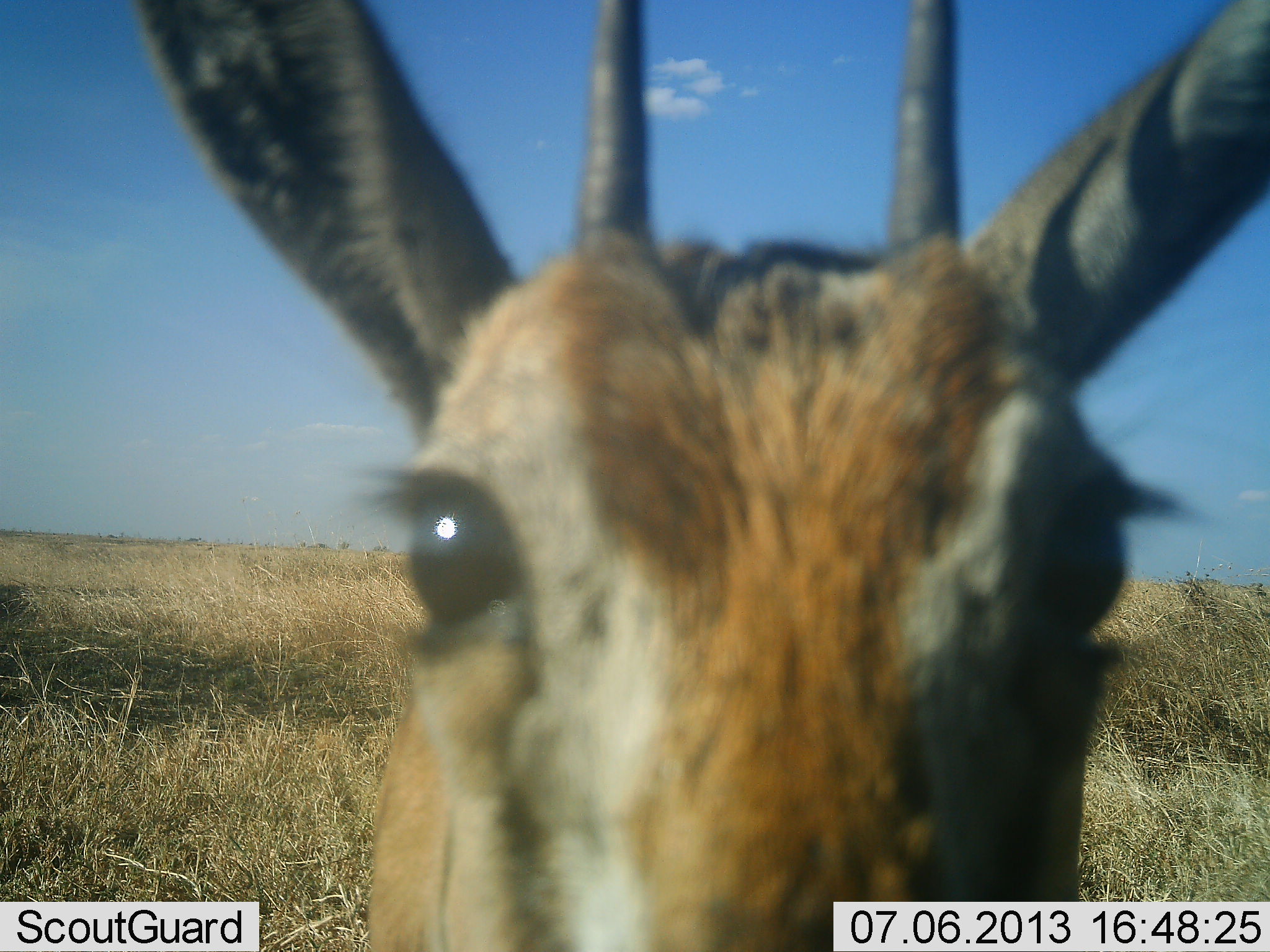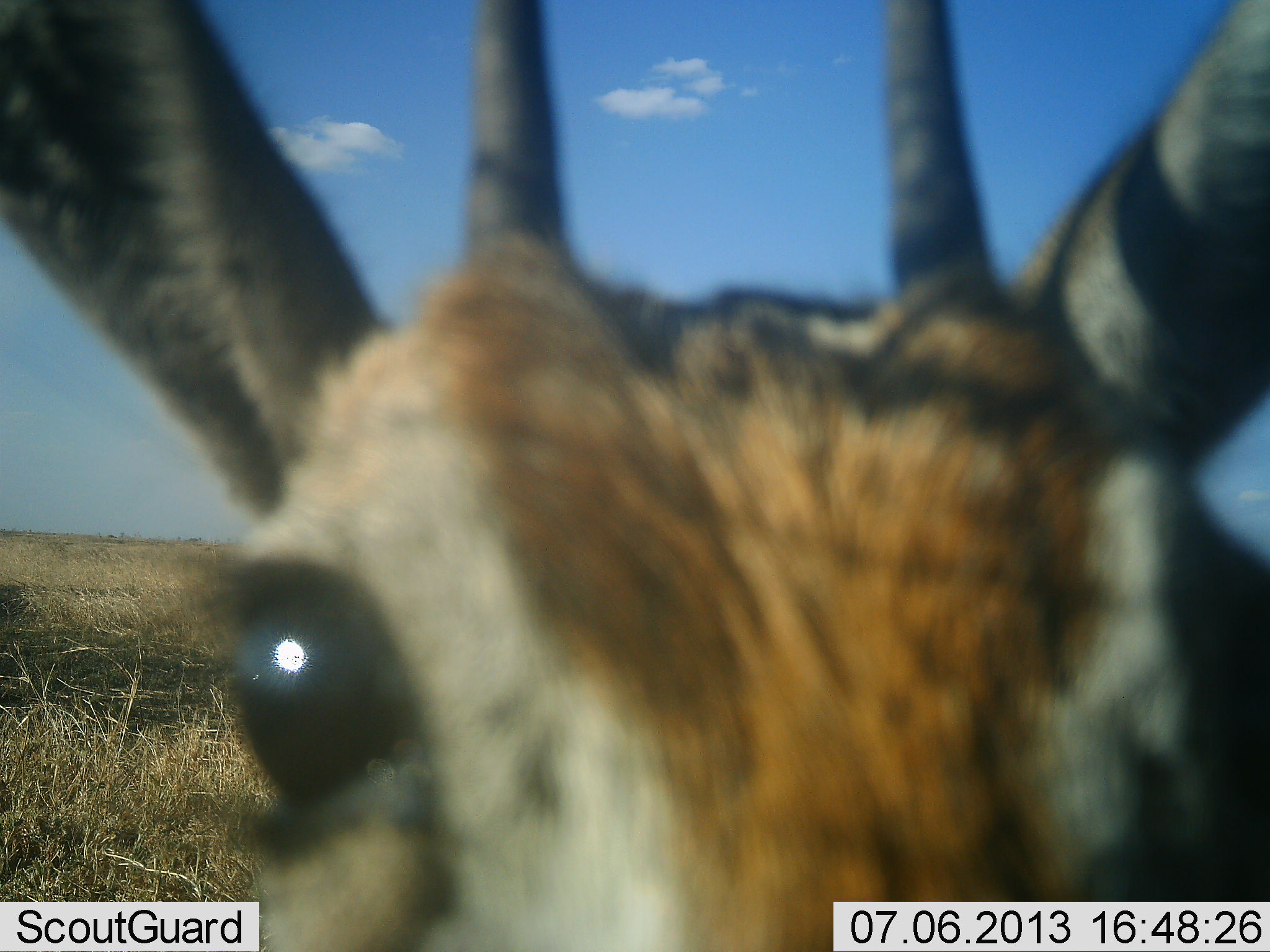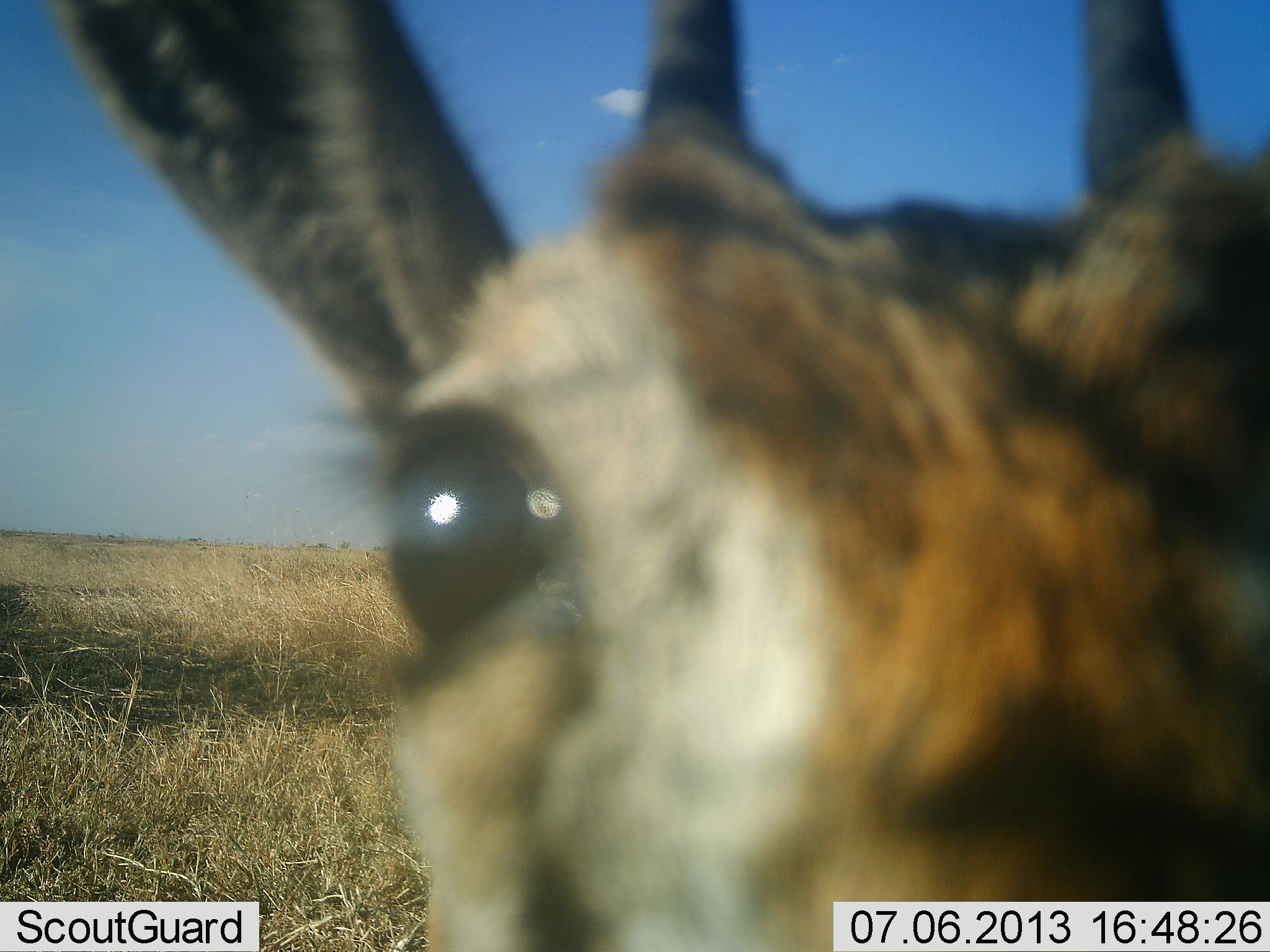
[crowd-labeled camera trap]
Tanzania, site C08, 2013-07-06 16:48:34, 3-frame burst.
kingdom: Animalia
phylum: Chordata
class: Mammalia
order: Artiodactyla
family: Bovidae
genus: Eudorcas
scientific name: Eudorcas thomsonii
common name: thomson's gazelle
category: gazellethomsons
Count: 1.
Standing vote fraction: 80%.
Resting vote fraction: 0%.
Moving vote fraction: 20%.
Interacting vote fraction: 10%.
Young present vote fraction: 0%.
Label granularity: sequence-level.